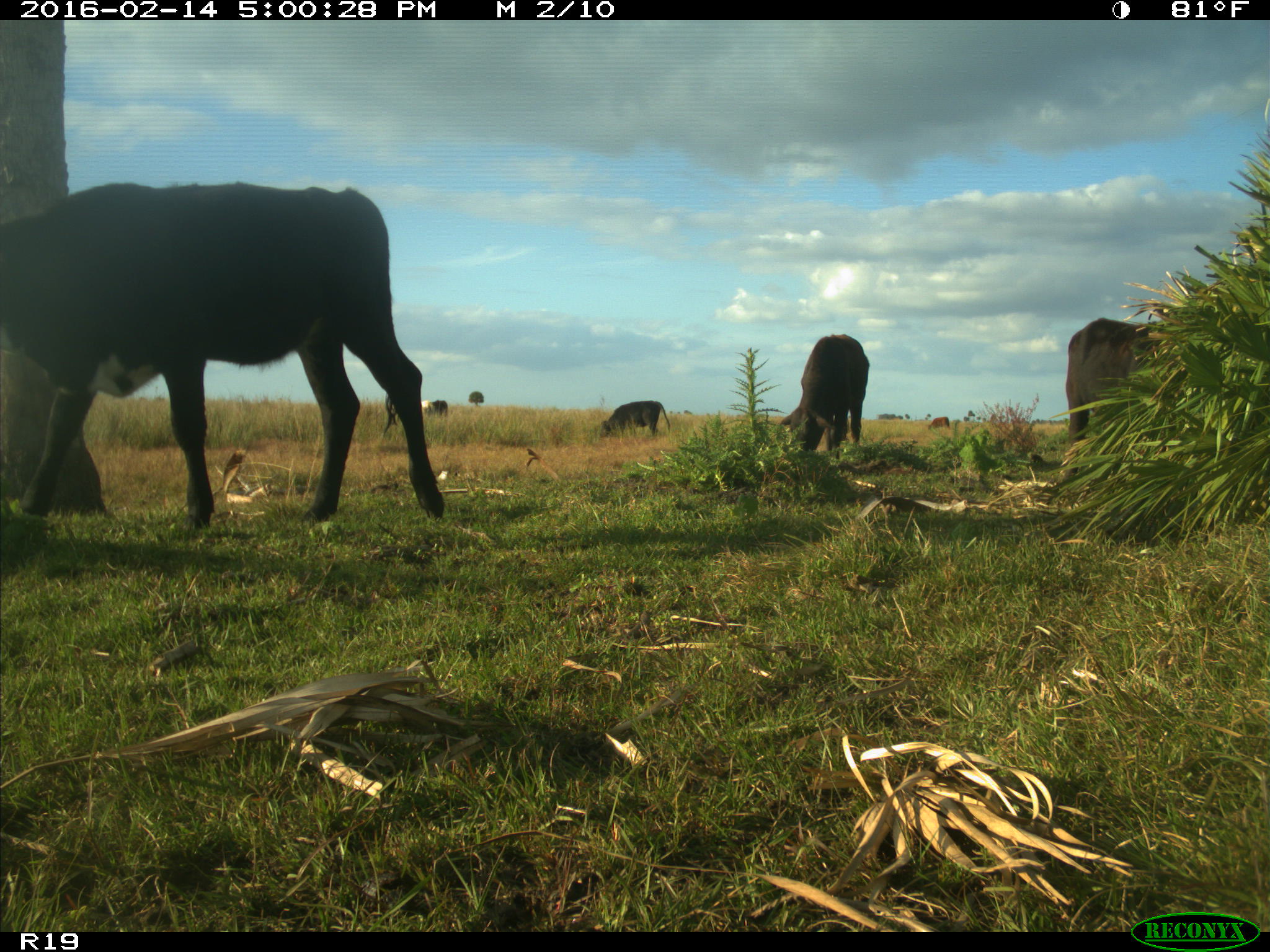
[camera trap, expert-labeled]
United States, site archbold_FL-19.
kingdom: Animalia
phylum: Chordata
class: Mammalia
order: Artiodactyla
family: Bovidae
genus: Bos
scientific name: Bos taurus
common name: domestic cow